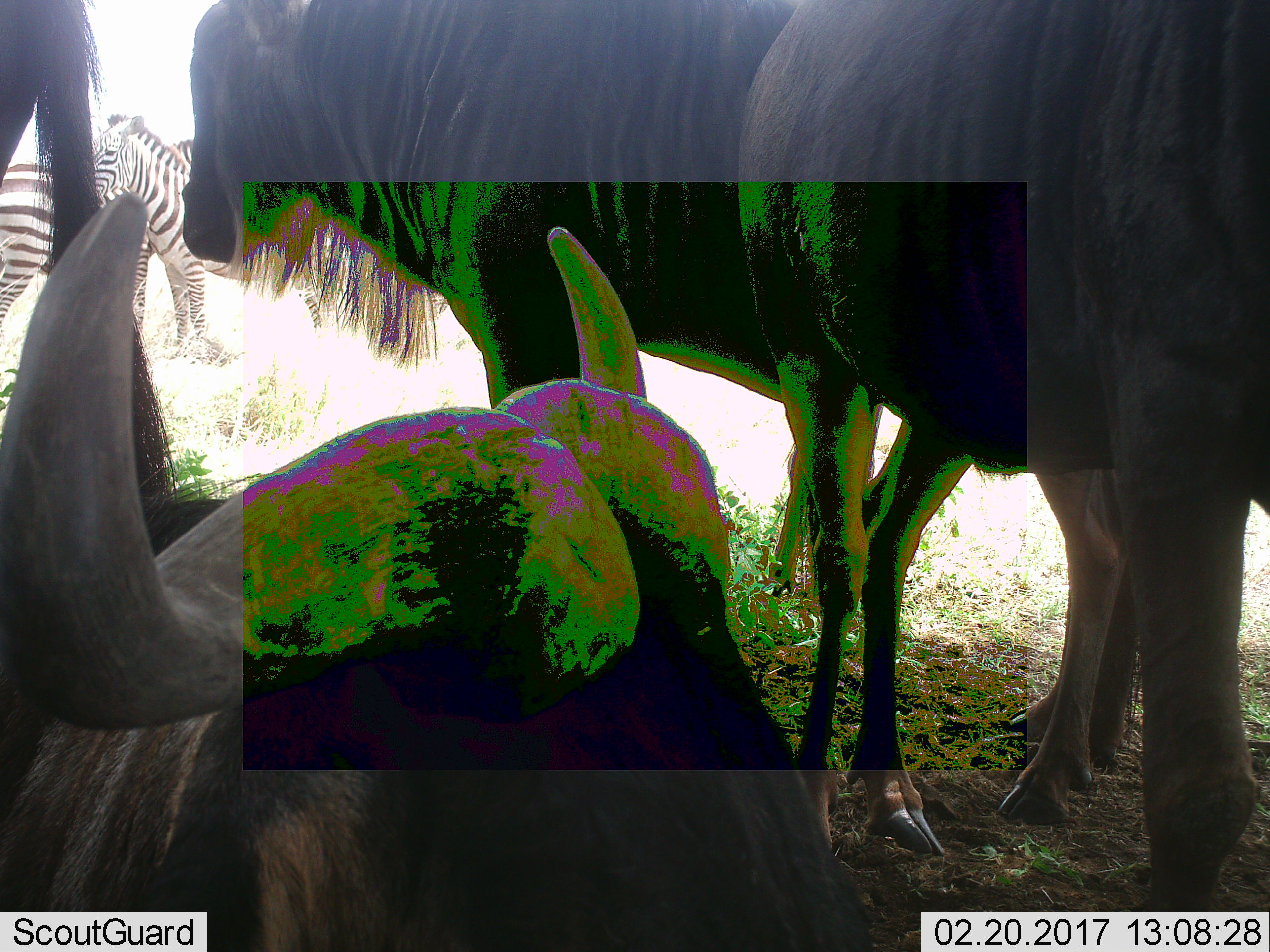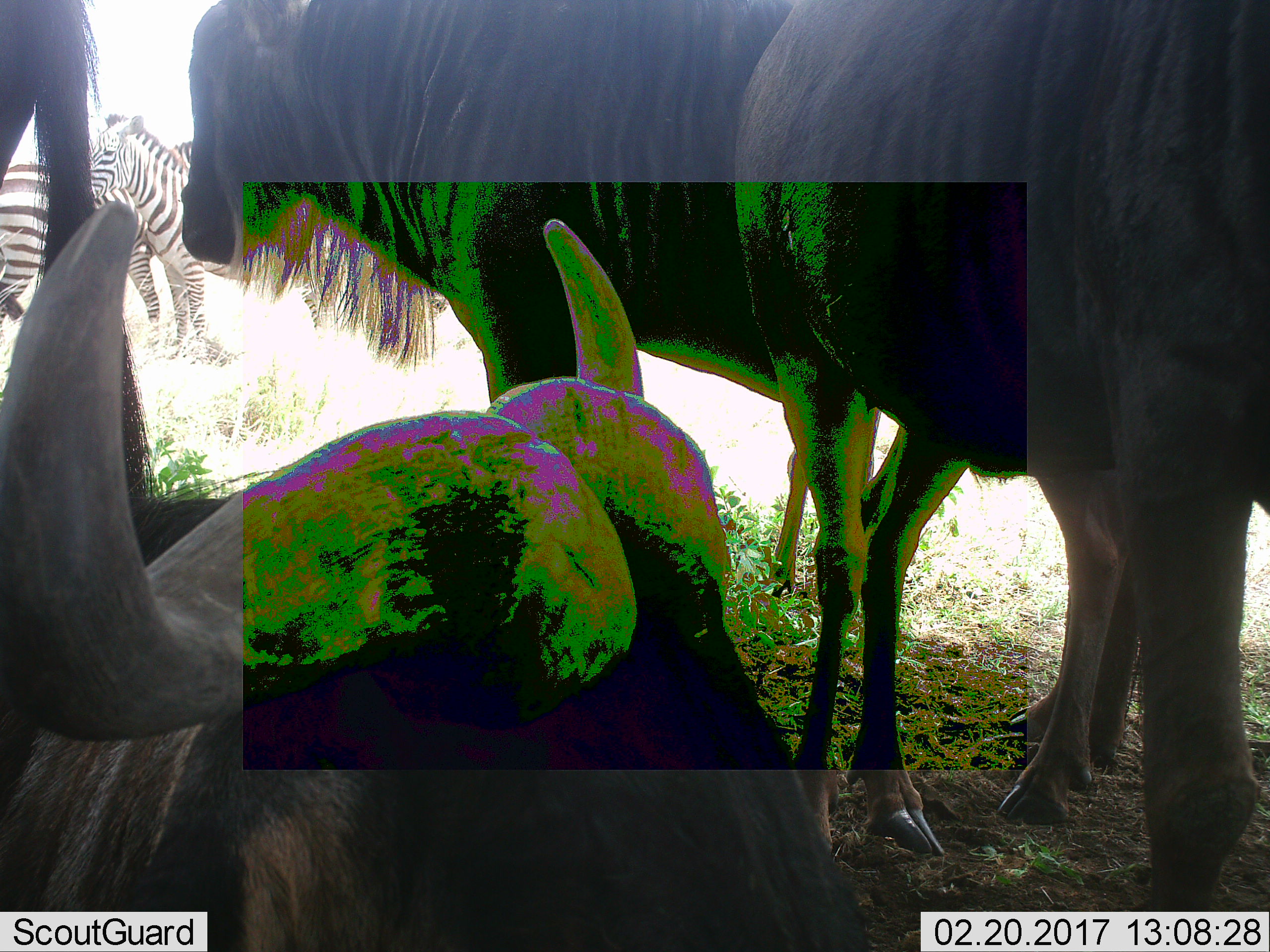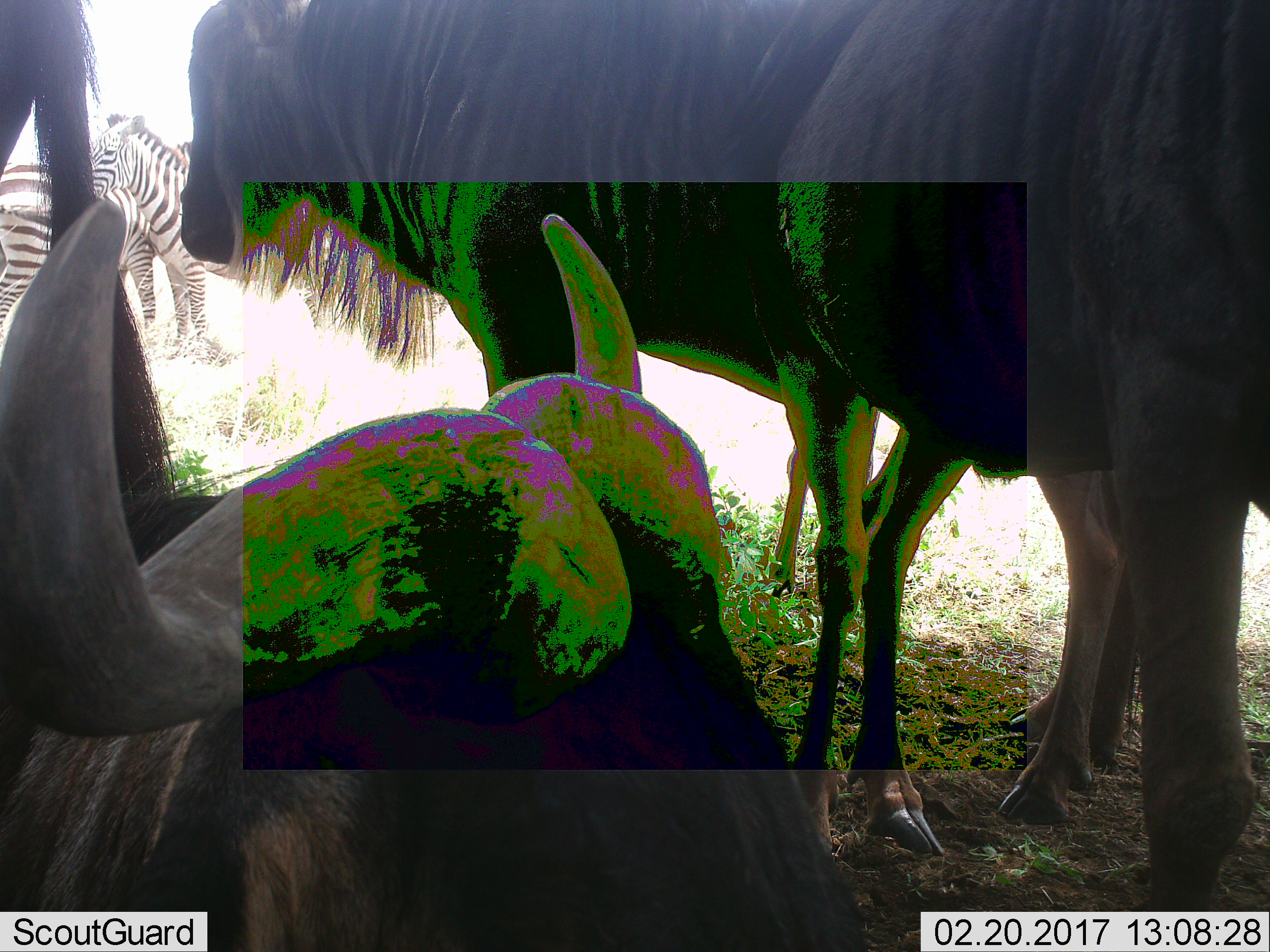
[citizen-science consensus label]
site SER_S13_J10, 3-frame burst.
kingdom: Animalia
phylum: Chordata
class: Mammalia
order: Artiodactyla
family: Bovidae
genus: Connochaetes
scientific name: Connochaetes taurinus taurinus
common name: blue wildebeest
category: wildebeestblue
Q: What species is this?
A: Wildebeestblue (blue wildebeest) (Connochaetes taurinus taurinus).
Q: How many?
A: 4.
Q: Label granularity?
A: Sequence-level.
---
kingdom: Animalia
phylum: Chordata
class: Mammalia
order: Perissodactyla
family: Equidae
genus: Equus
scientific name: Equus quagga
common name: plains zebra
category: zebraplains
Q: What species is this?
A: Zebraplains (plains zebra) (Equus quagga).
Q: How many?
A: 2.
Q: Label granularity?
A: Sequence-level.